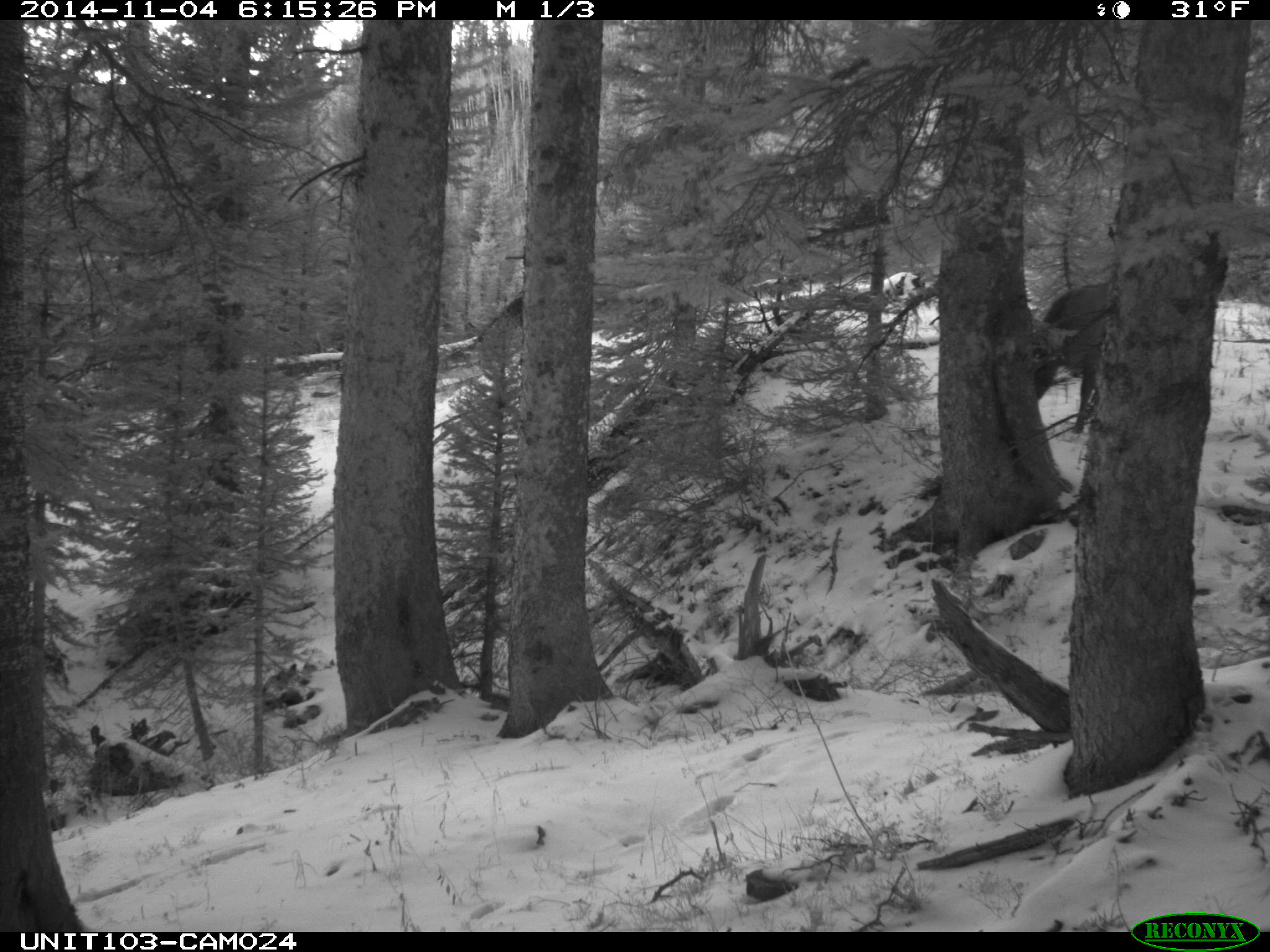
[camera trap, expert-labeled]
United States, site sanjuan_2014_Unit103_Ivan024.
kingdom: Animalia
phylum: Chordata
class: Mammalia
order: Artiodactyla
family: Cervidae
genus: Cervus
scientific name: Cervus elaphus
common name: red deer